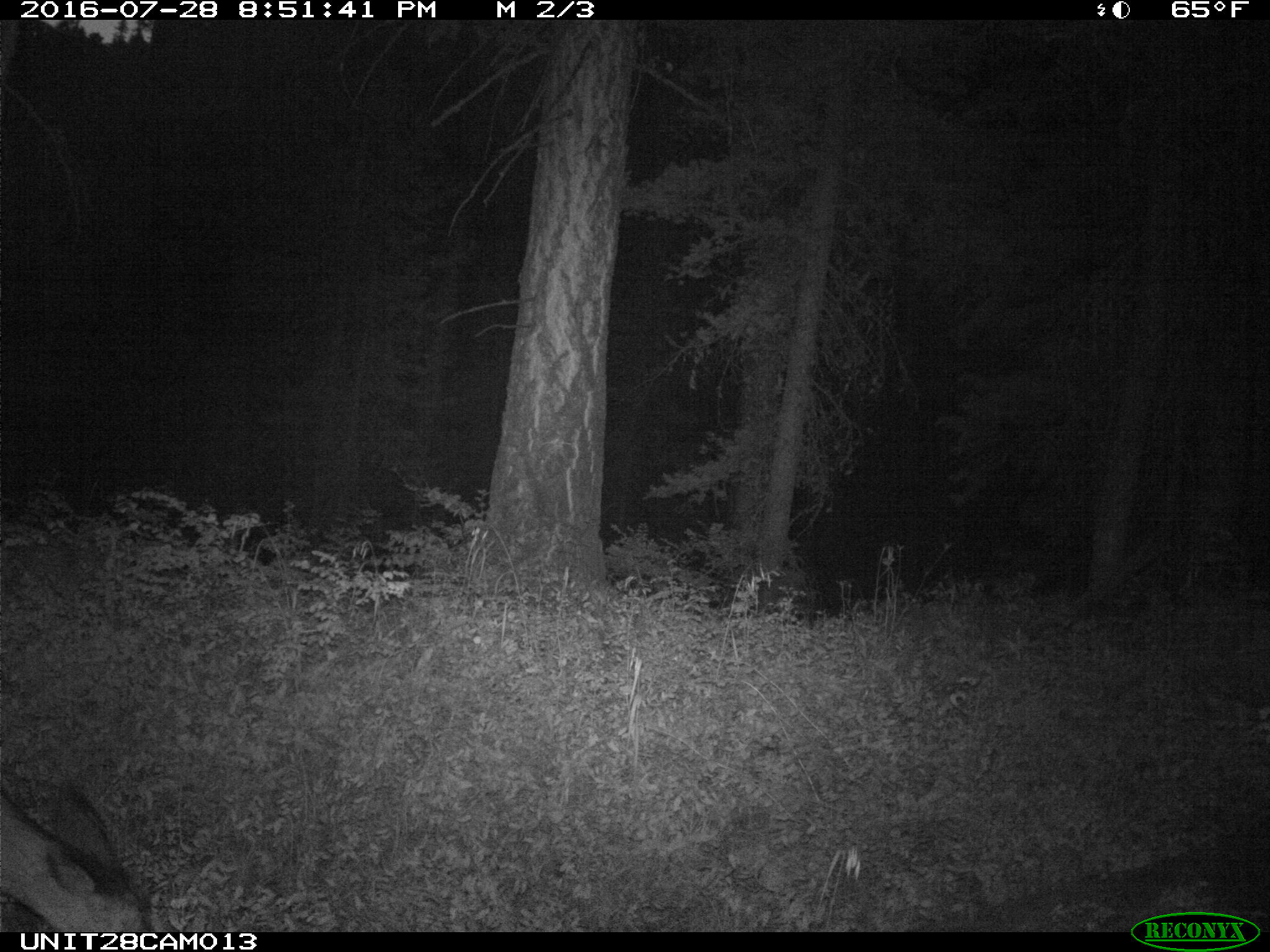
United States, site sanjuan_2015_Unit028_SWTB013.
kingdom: Animalia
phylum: Chordata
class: Mammalia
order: Artiodactyla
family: Cervidae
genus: Odocoileus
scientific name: Odocoileus hemionus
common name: mule deer